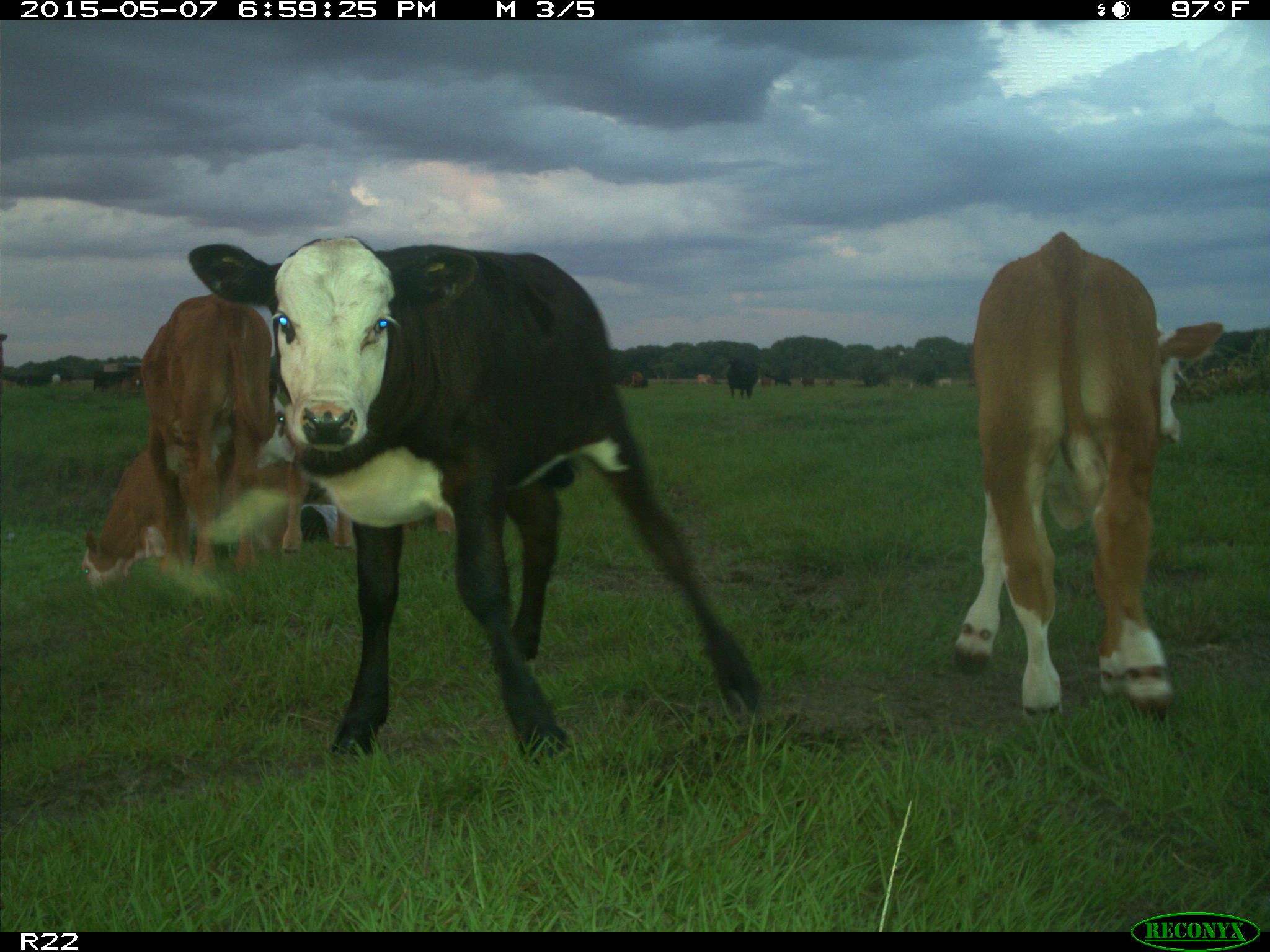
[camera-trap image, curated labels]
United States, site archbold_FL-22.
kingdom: Animalia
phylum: Chordata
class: Mammalia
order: Artiodactyla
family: Bovidae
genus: Bos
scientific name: Bos taurus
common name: domestic cow